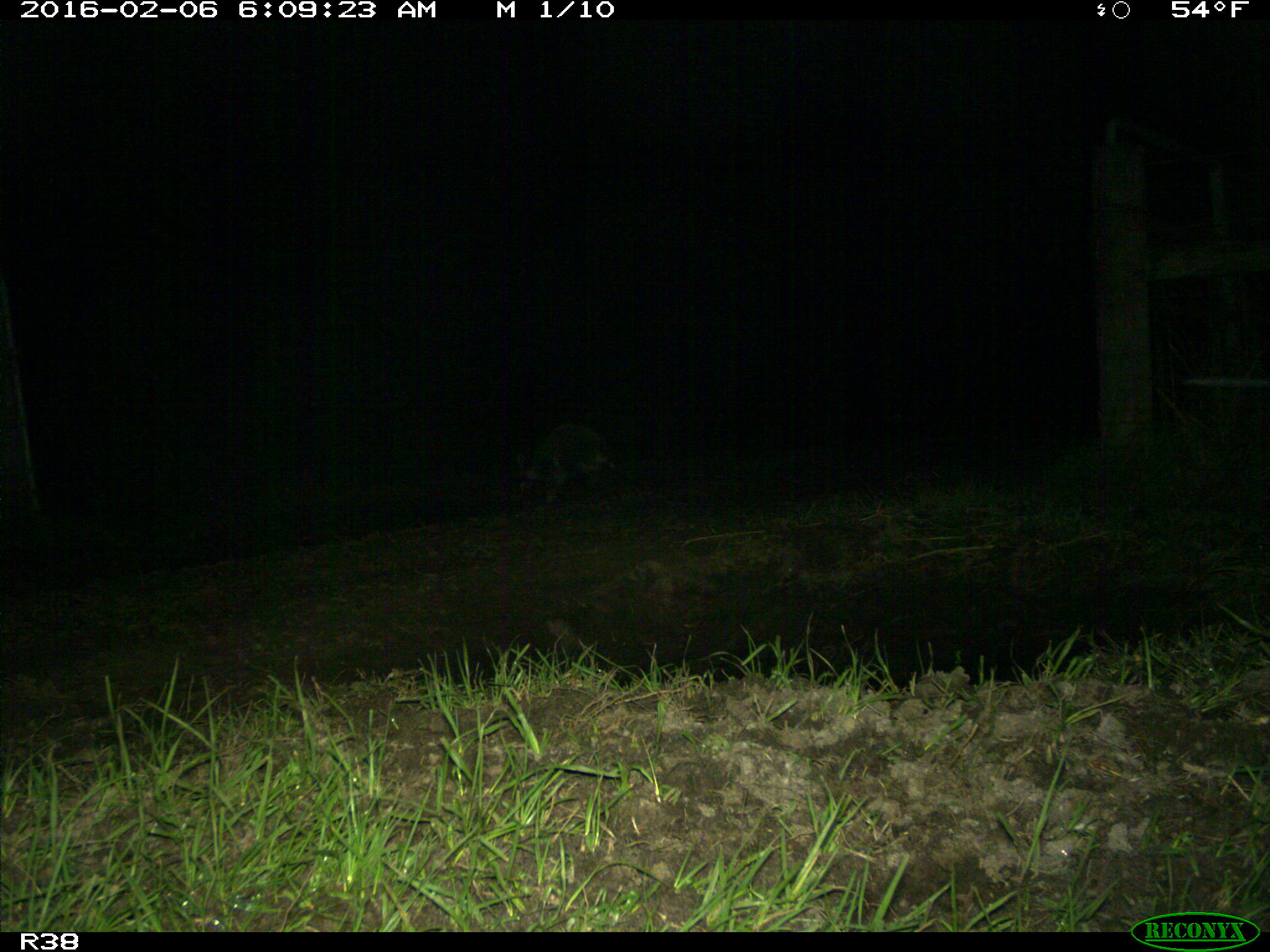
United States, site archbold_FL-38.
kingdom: Animalia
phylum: Chordata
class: Mammalia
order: Carnivora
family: Procyonidae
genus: Procyon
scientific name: Procyon lotor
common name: common raccoon